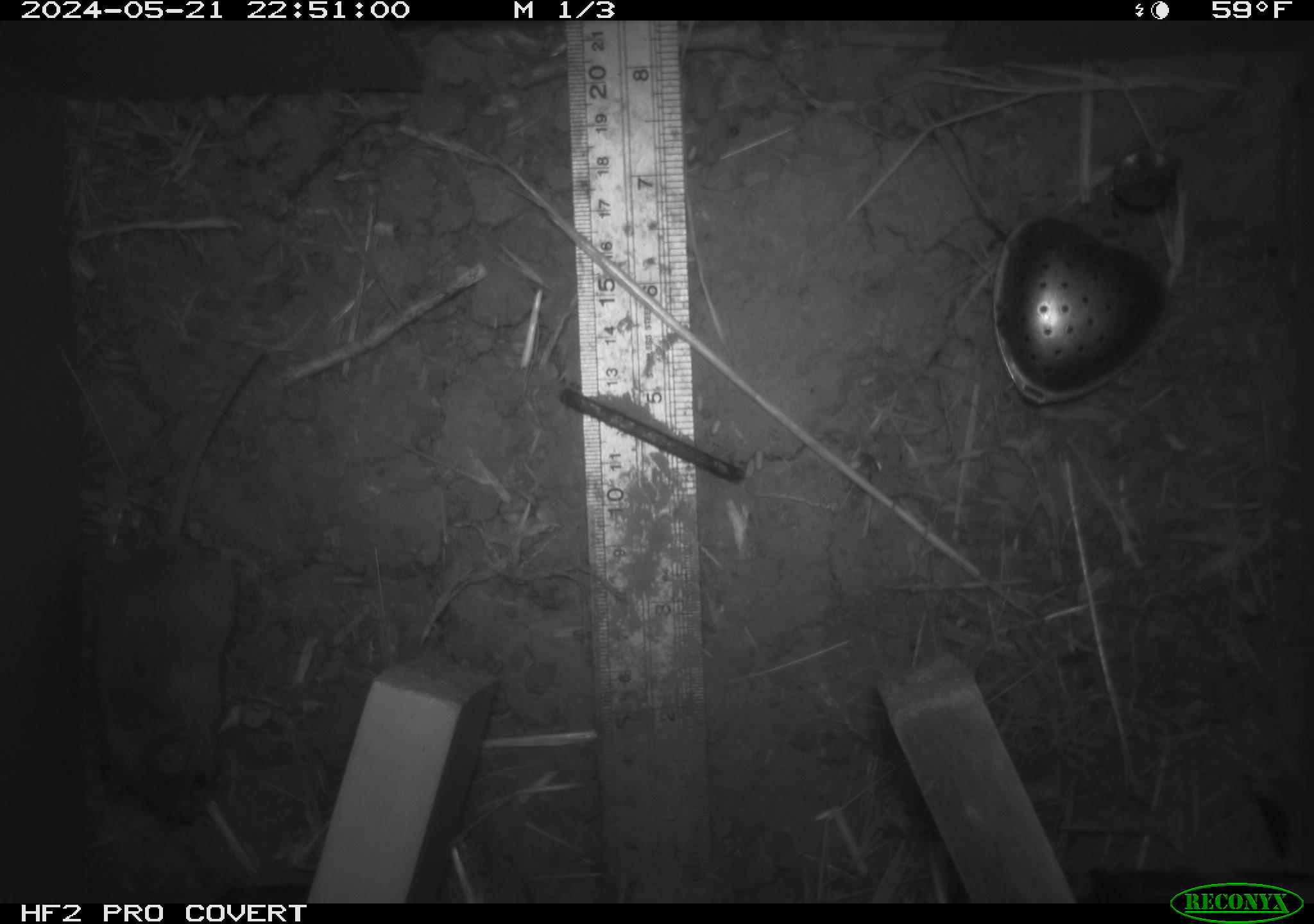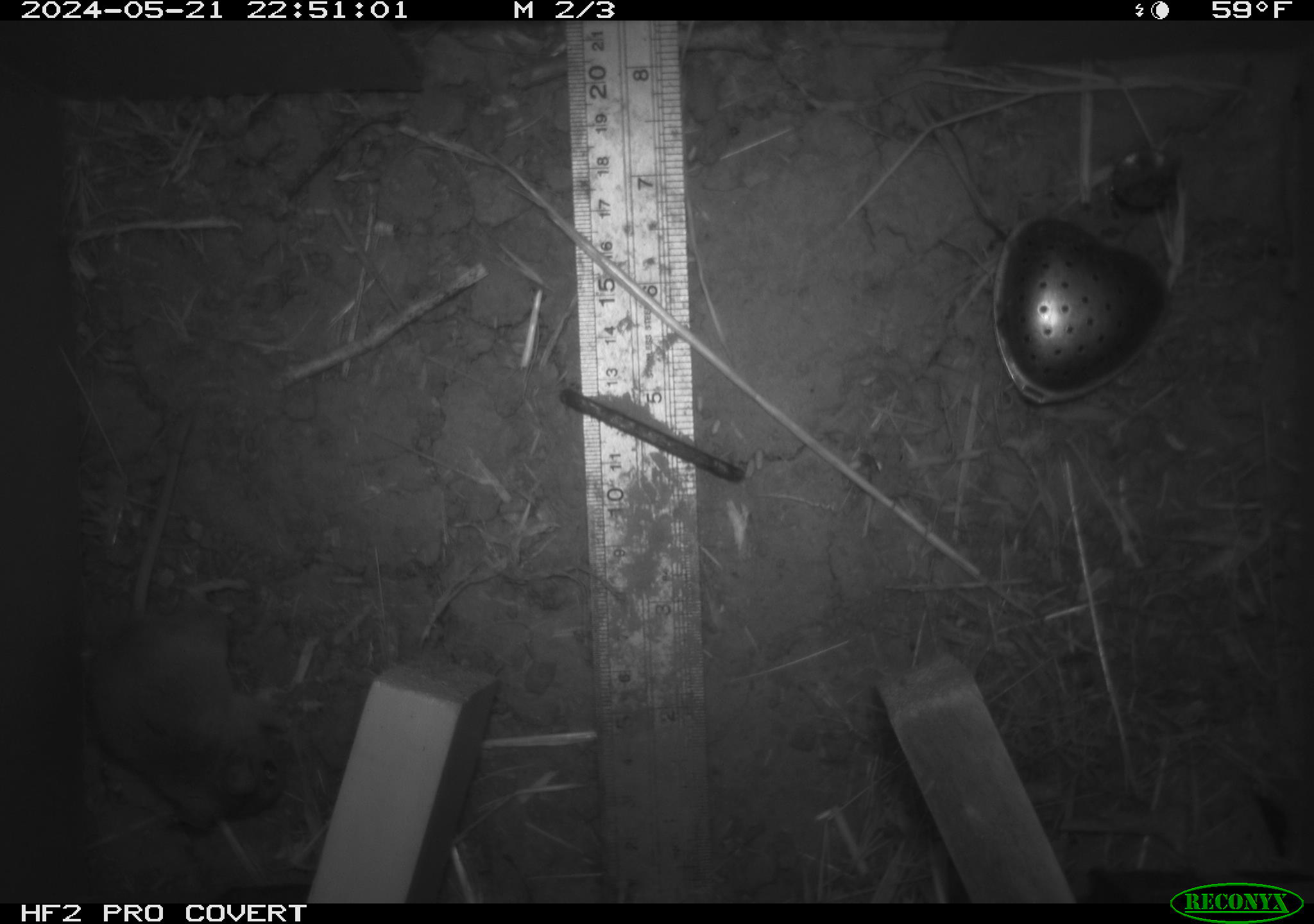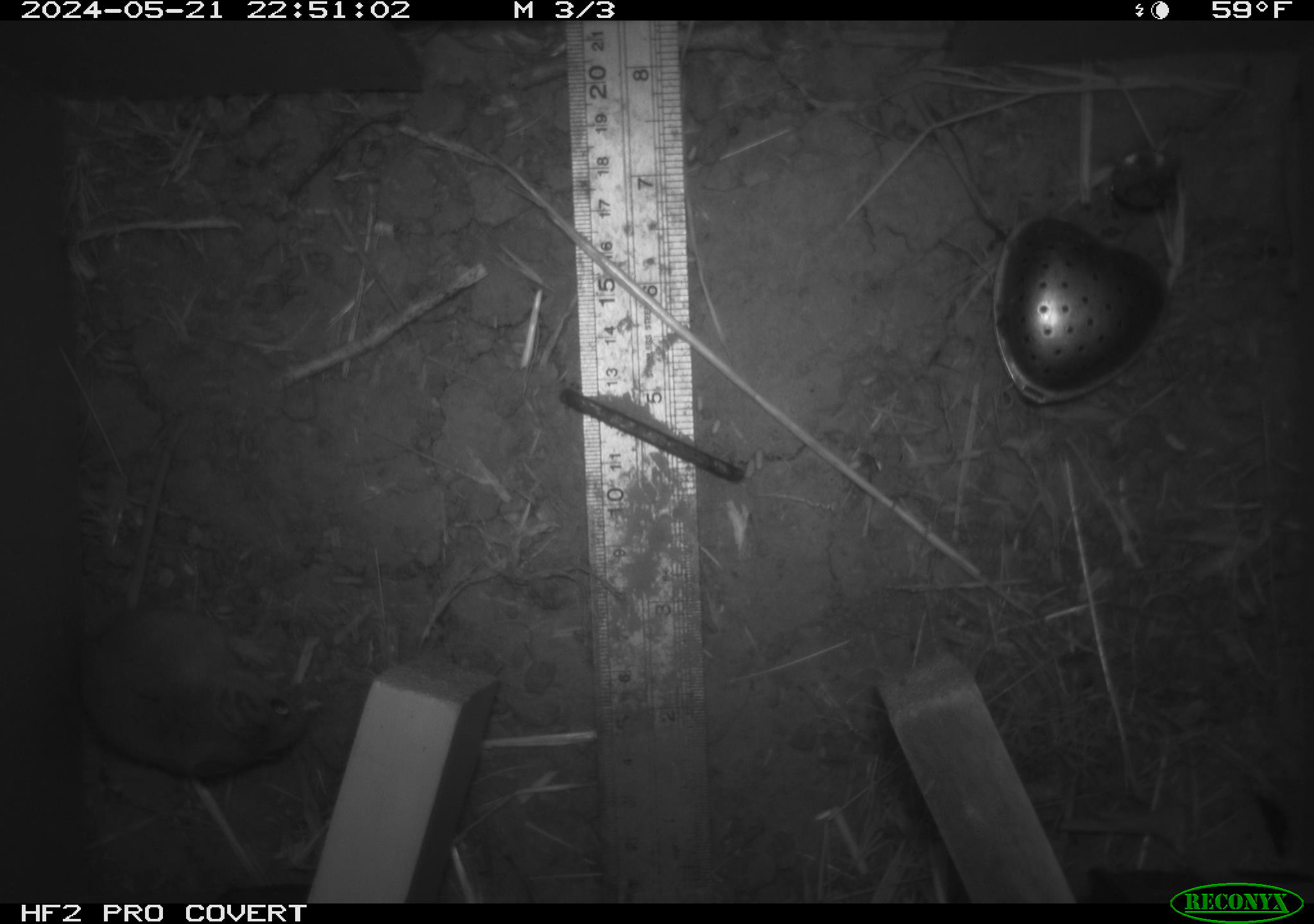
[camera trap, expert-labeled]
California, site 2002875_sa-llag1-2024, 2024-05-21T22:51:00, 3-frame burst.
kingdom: Animalia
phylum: Chordata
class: Mammalia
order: Rodentia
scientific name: Rodentia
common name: mouse species